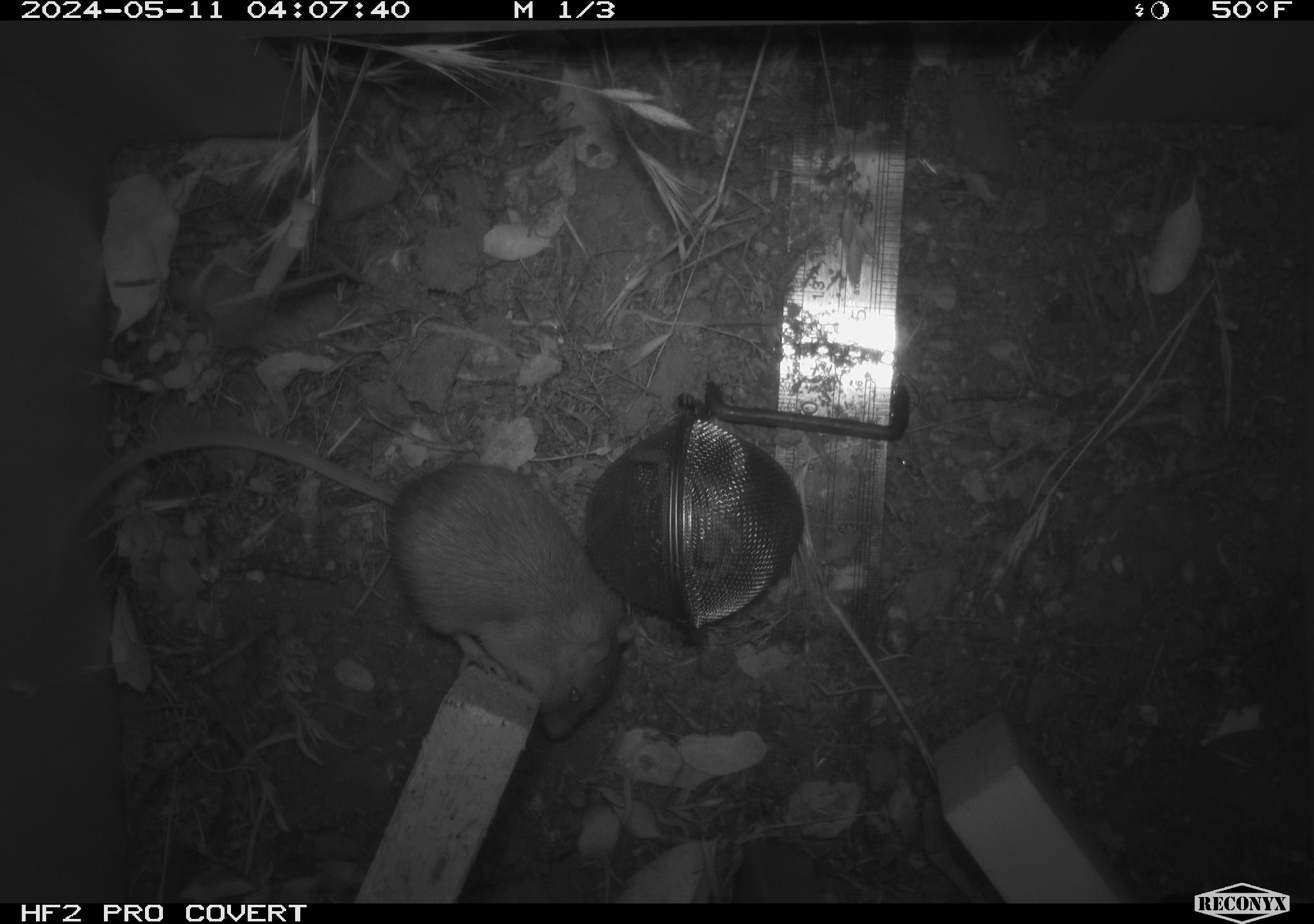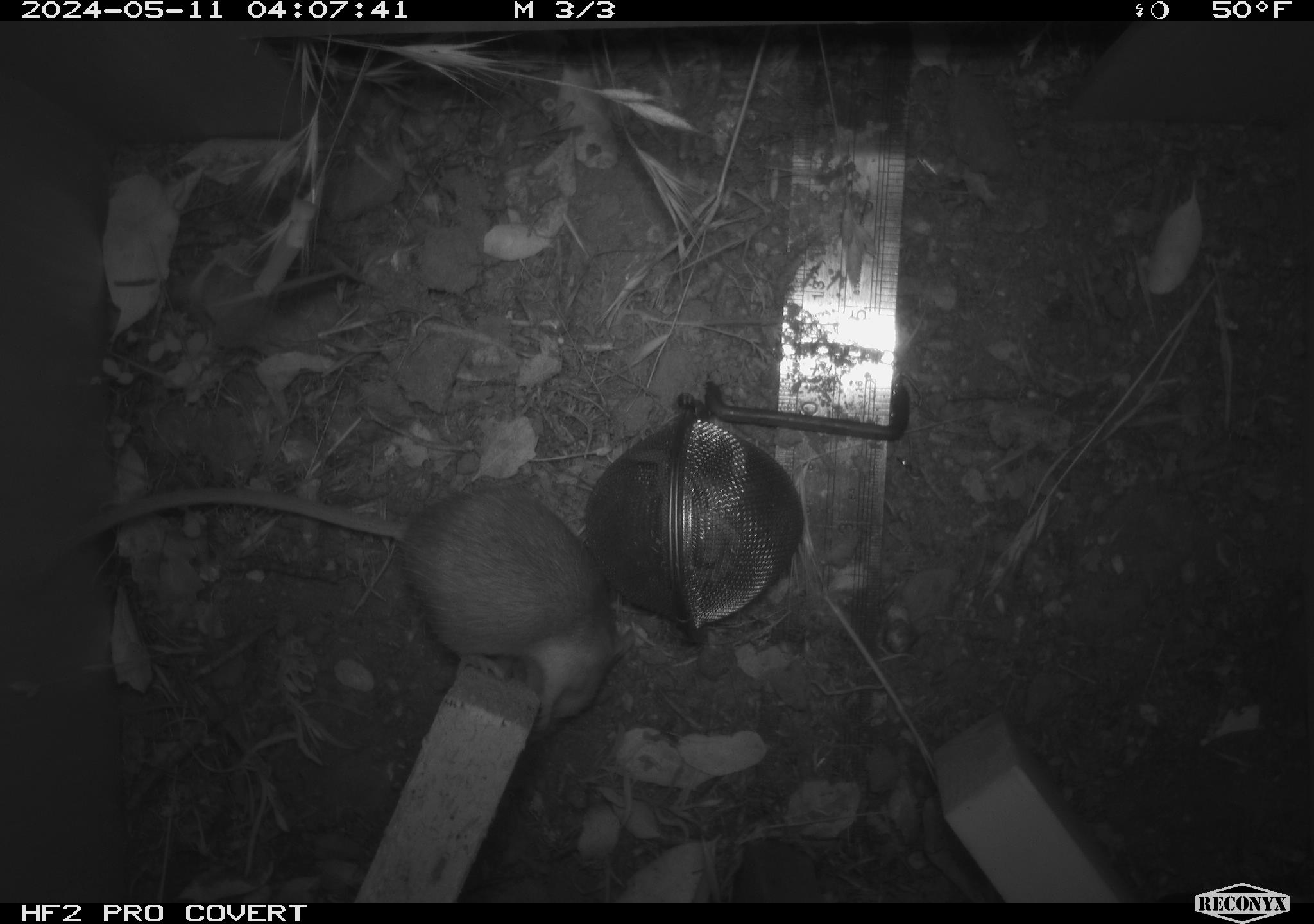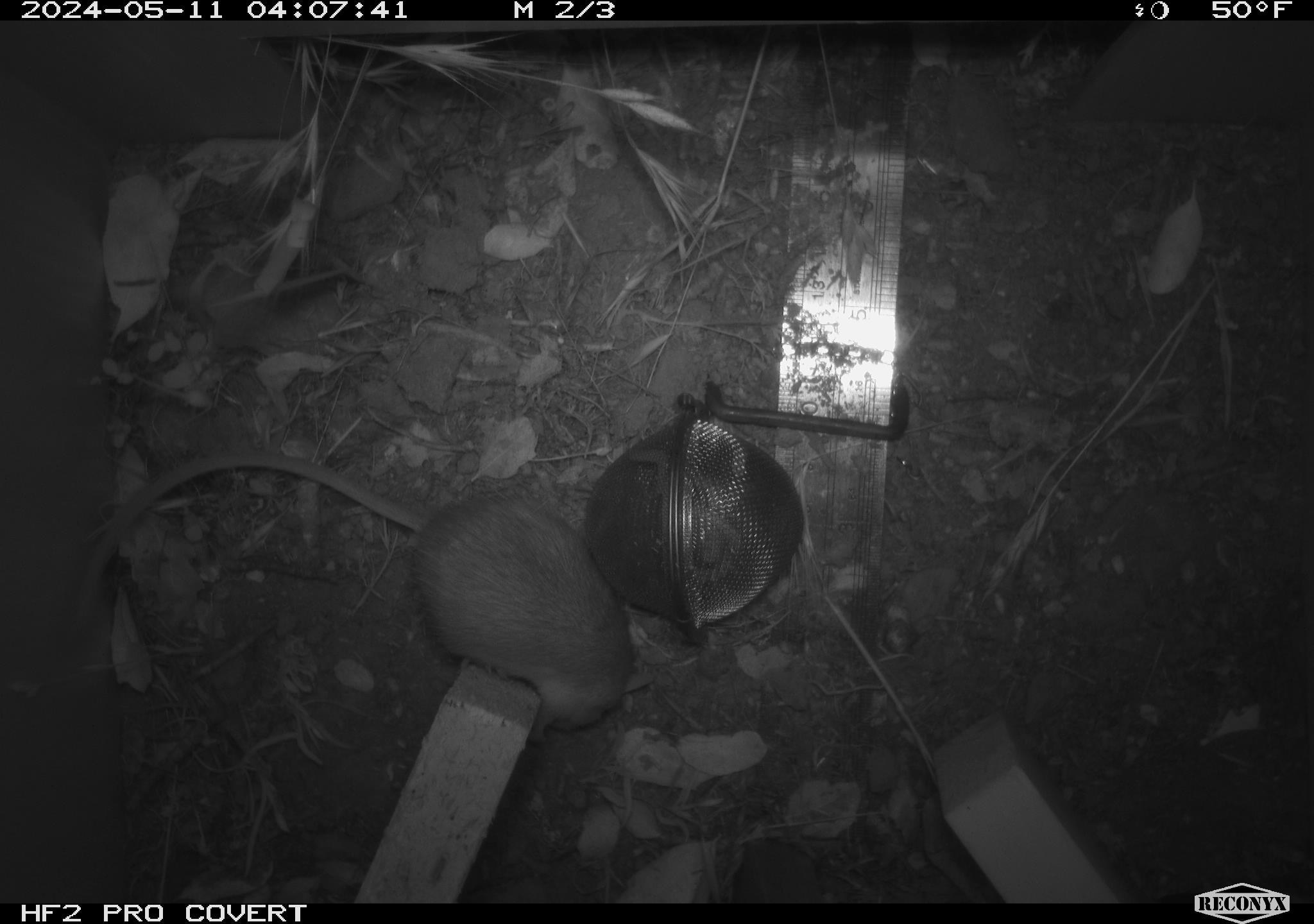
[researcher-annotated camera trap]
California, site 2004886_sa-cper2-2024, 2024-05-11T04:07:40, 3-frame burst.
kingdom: Animalia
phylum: Chordata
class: Mammalia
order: Rodentia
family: Heteromyidae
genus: Dipodomys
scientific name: Dipodomys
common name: kangaroo rats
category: dipodomys species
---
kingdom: Animalia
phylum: Chordata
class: Mammalia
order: Rodentia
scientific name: Rodentia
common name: rodent